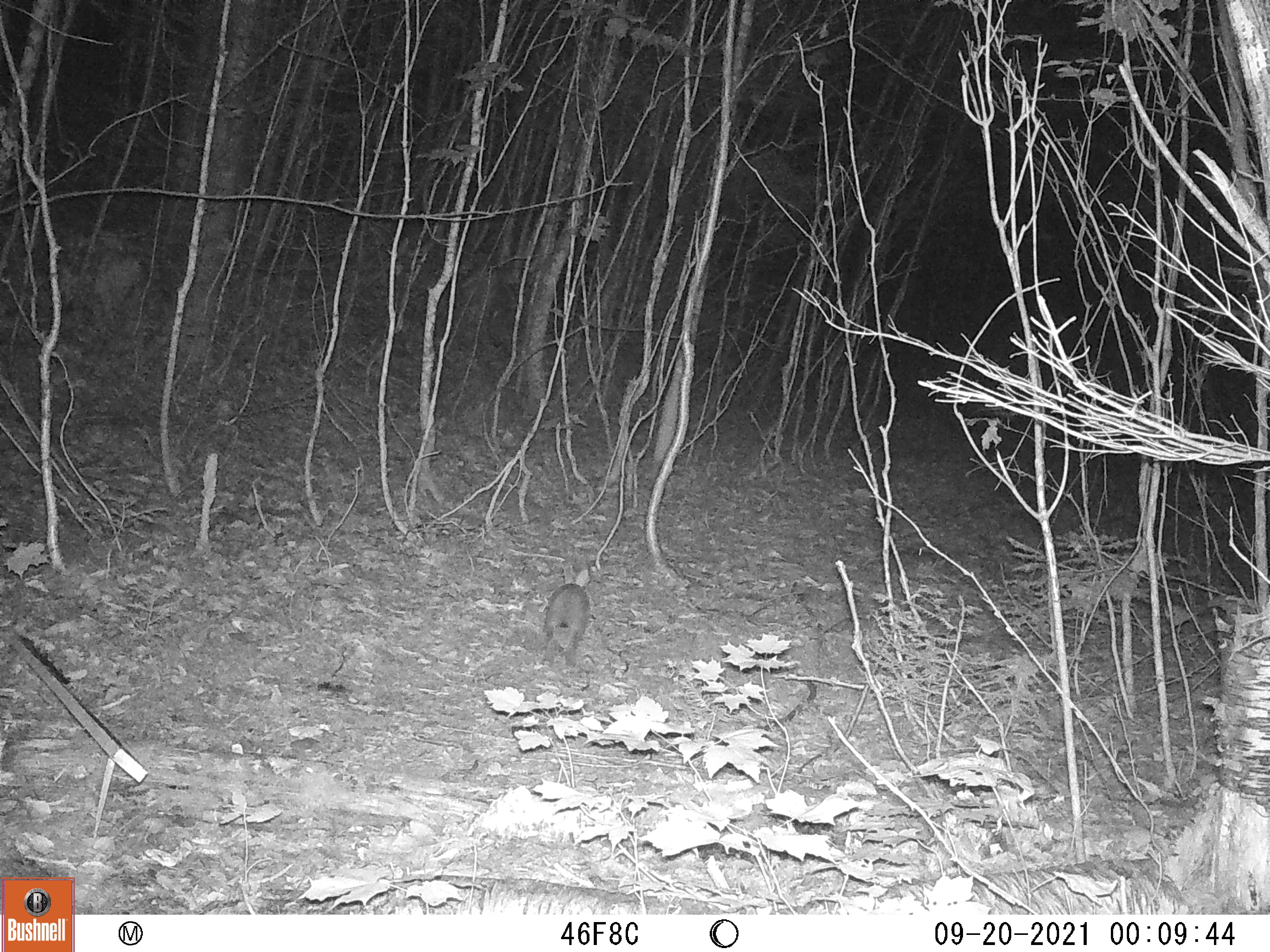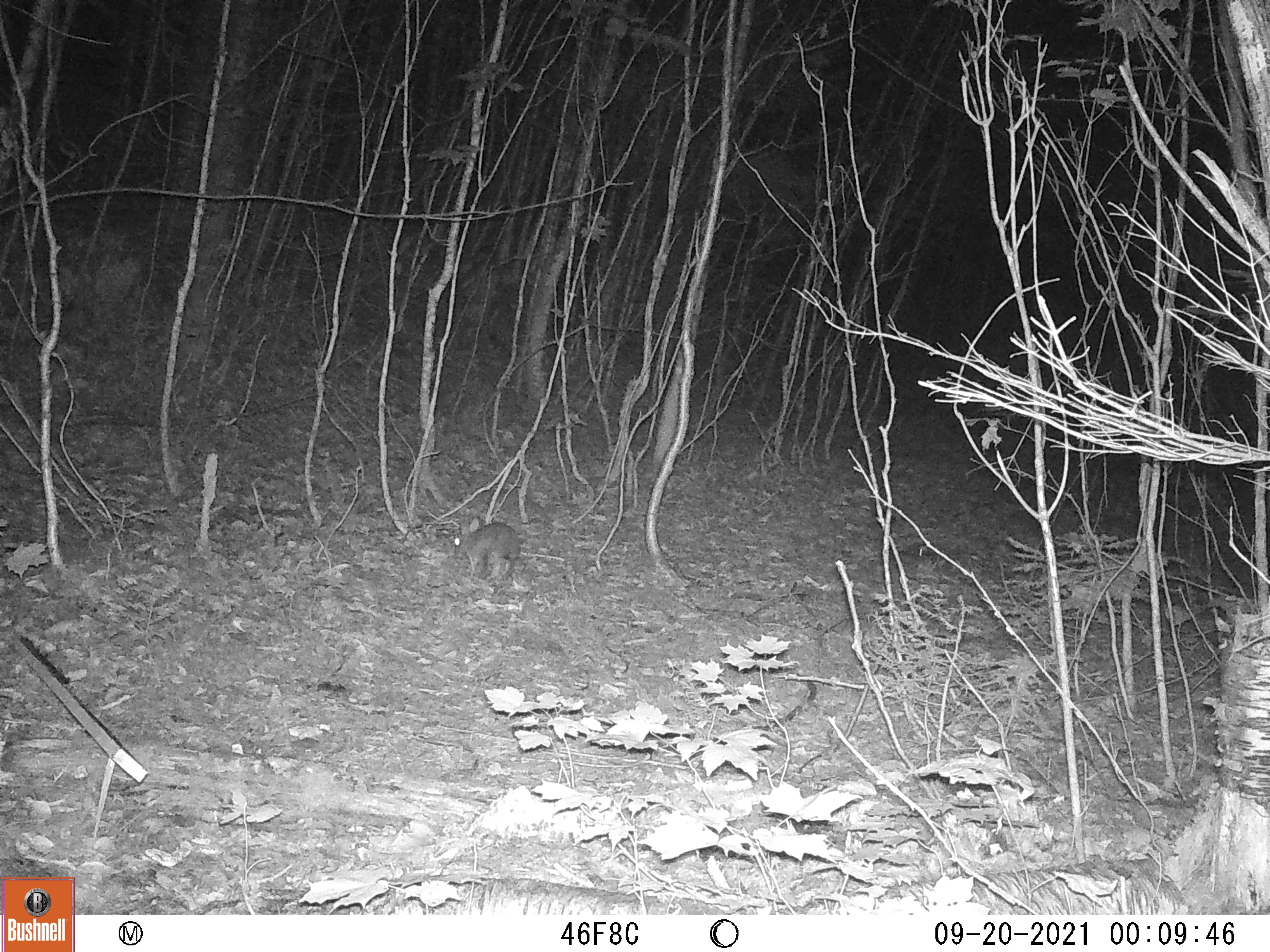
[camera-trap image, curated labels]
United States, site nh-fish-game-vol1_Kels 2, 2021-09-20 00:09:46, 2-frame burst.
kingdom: Animalia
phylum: Chordata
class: Mammalia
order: Lagomorpha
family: Leporidae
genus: Sylvilagus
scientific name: Sylvilagus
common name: cottontail rabbit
Cottontail rabbit (Sylvilagus).